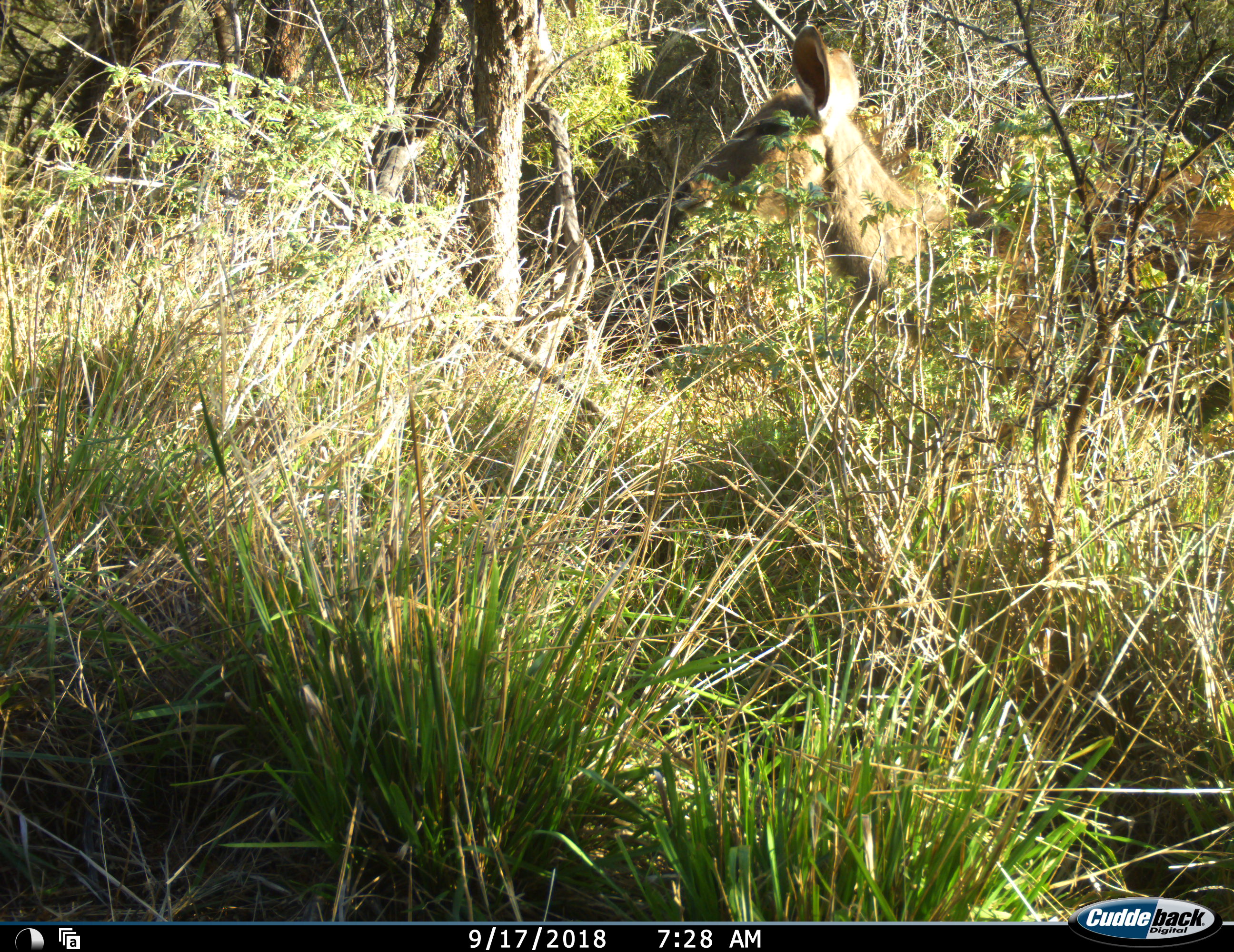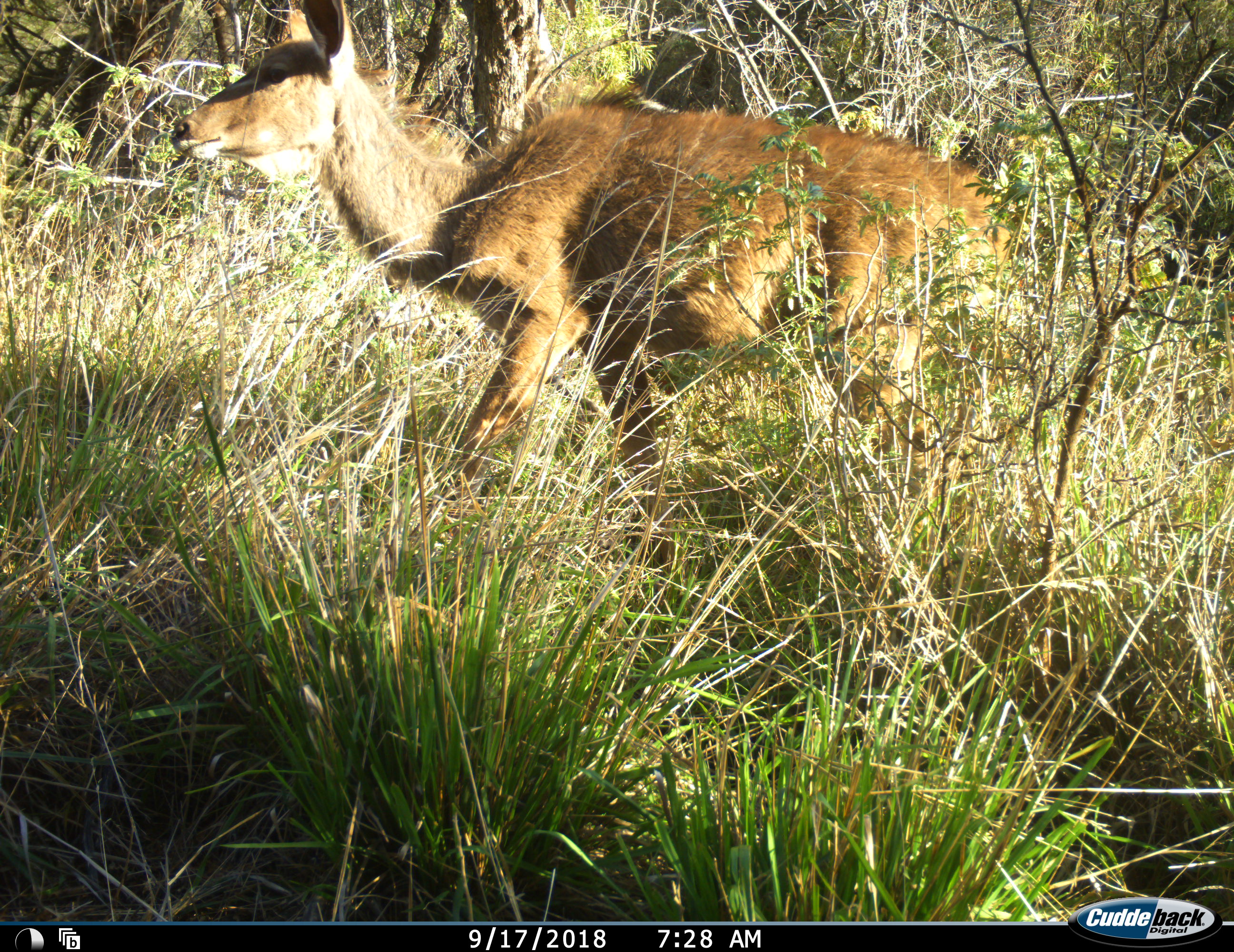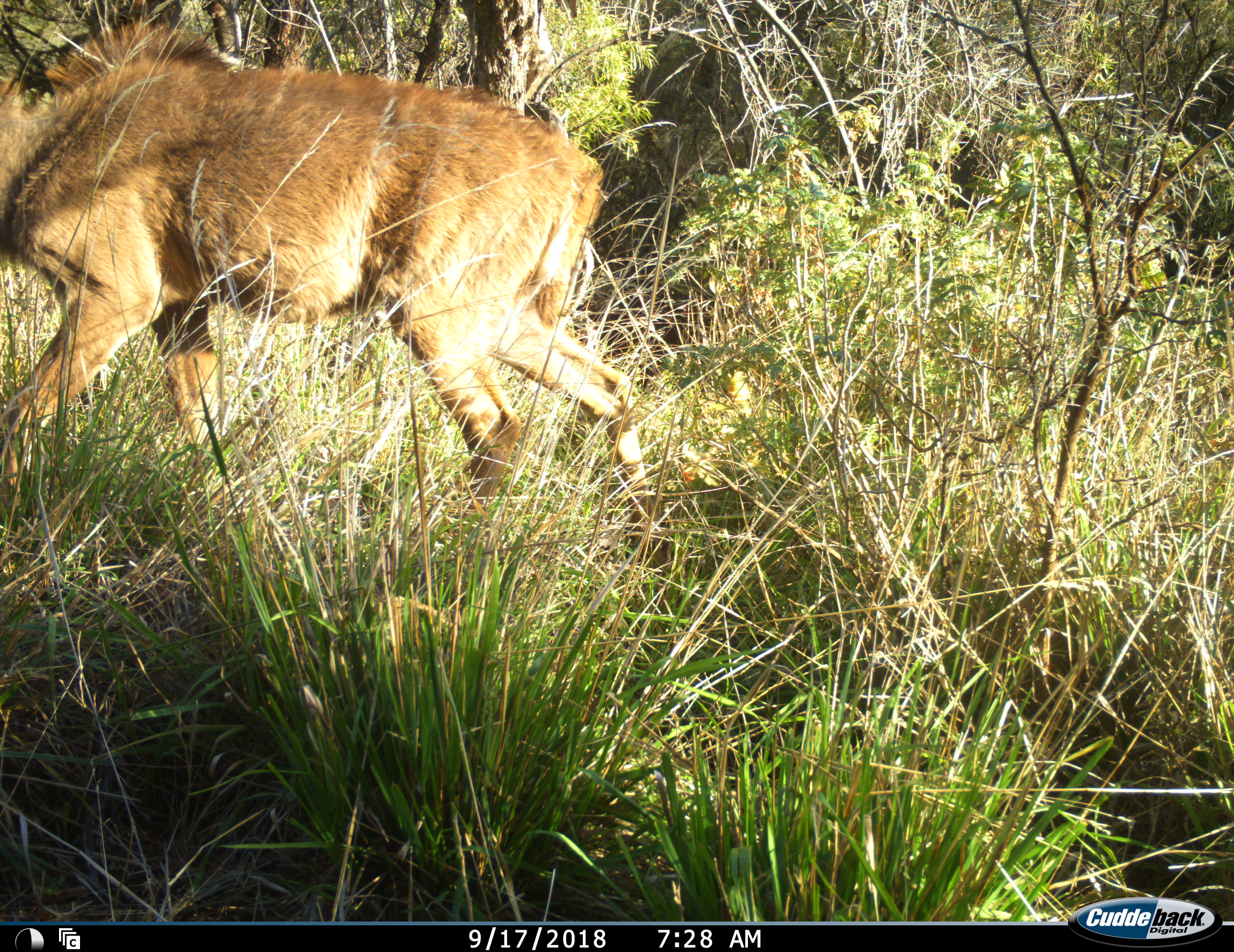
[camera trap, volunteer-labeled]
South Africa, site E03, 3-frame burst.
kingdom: Animalia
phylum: Chordata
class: Mammalia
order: Artiodactyla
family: Bovidae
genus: Tragelaphus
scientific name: Tragelaphus strepsiceros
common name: greater kudu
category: kudu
Kudu (greater kudu) (Tragelaphus strepsiceros), count 1. Behavior (volunteer vote fractions): standing 0%, resting 0%, moving 100%, interacting 0%. Young present (vote fraction): 25%. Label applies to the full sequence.